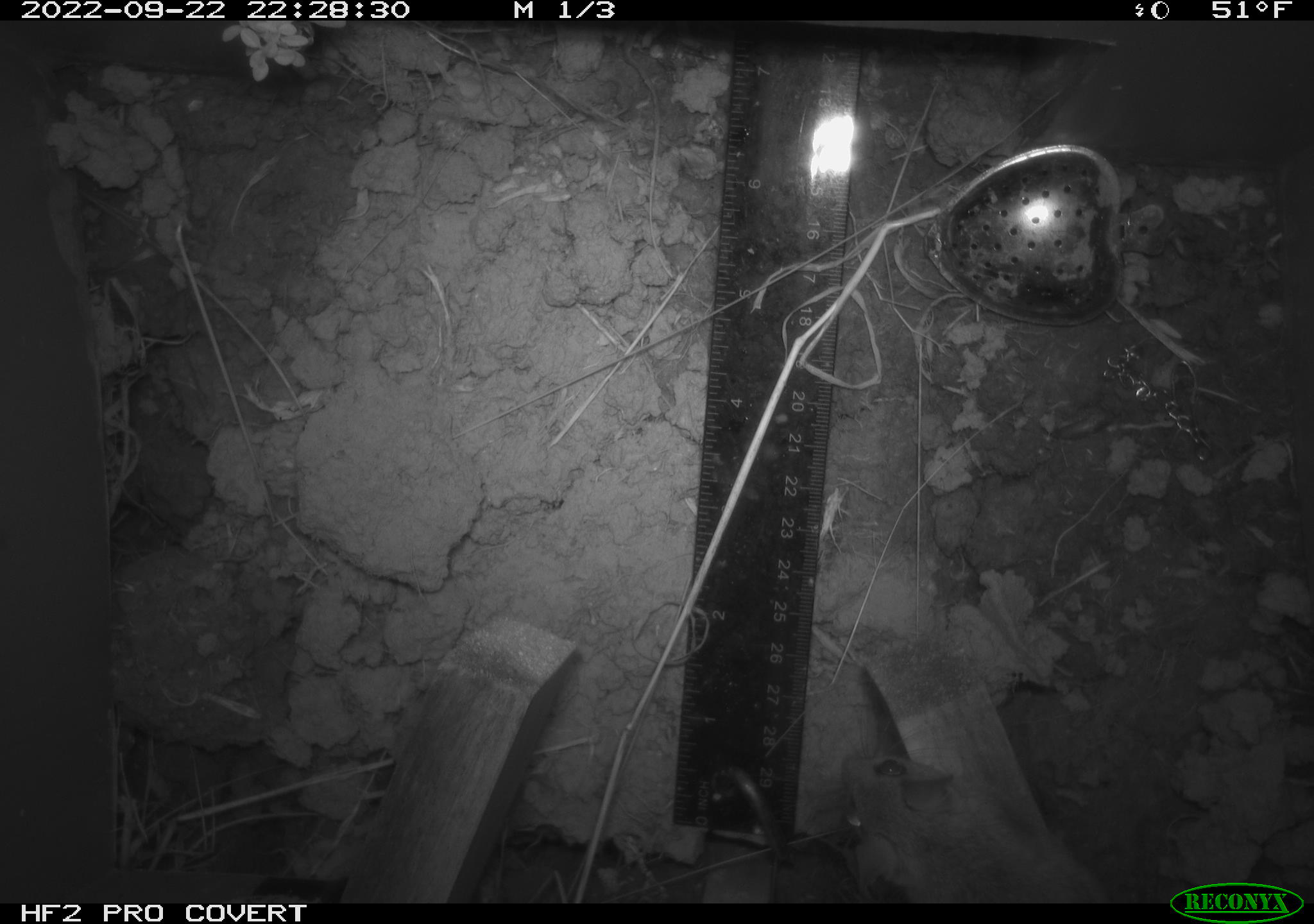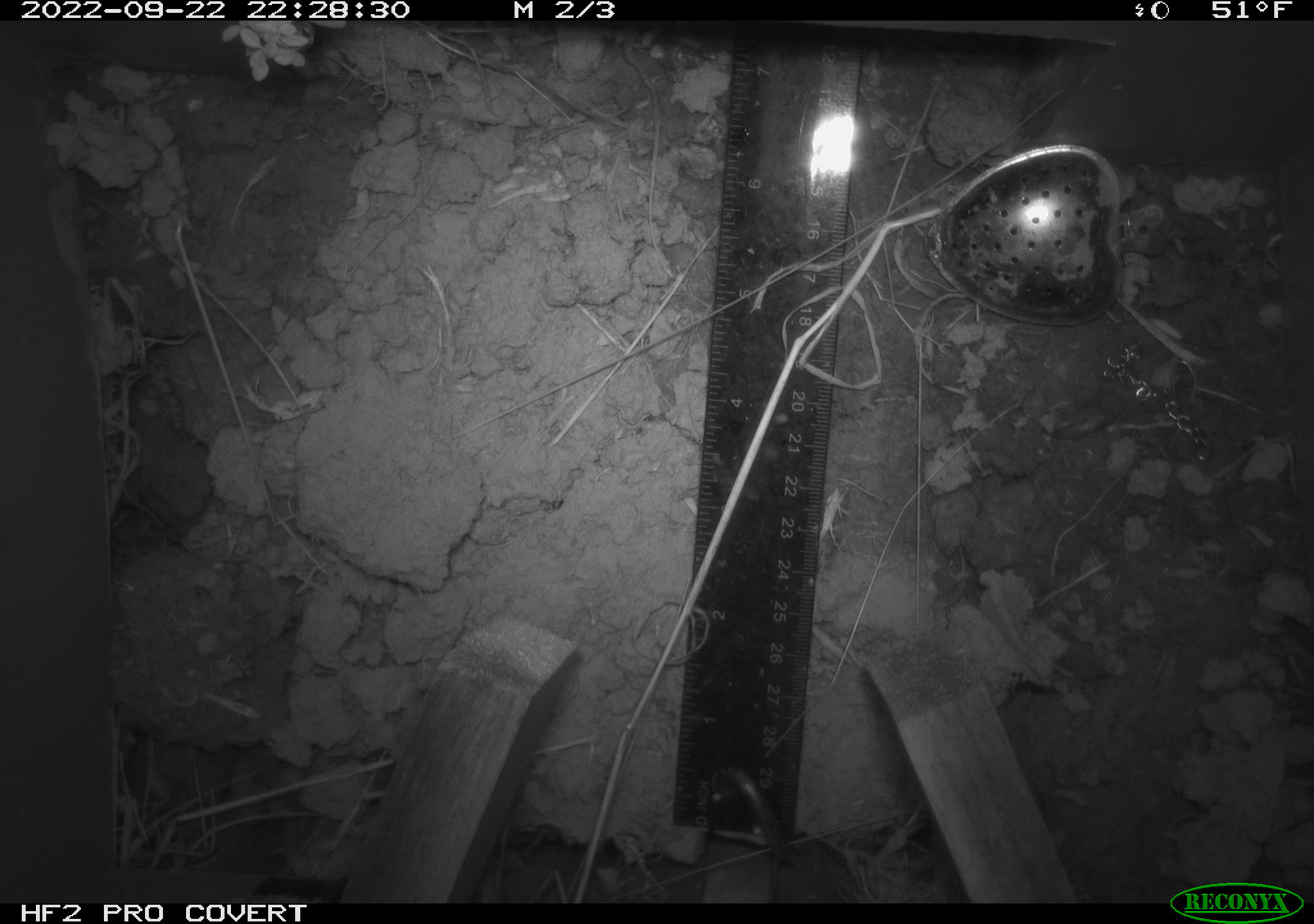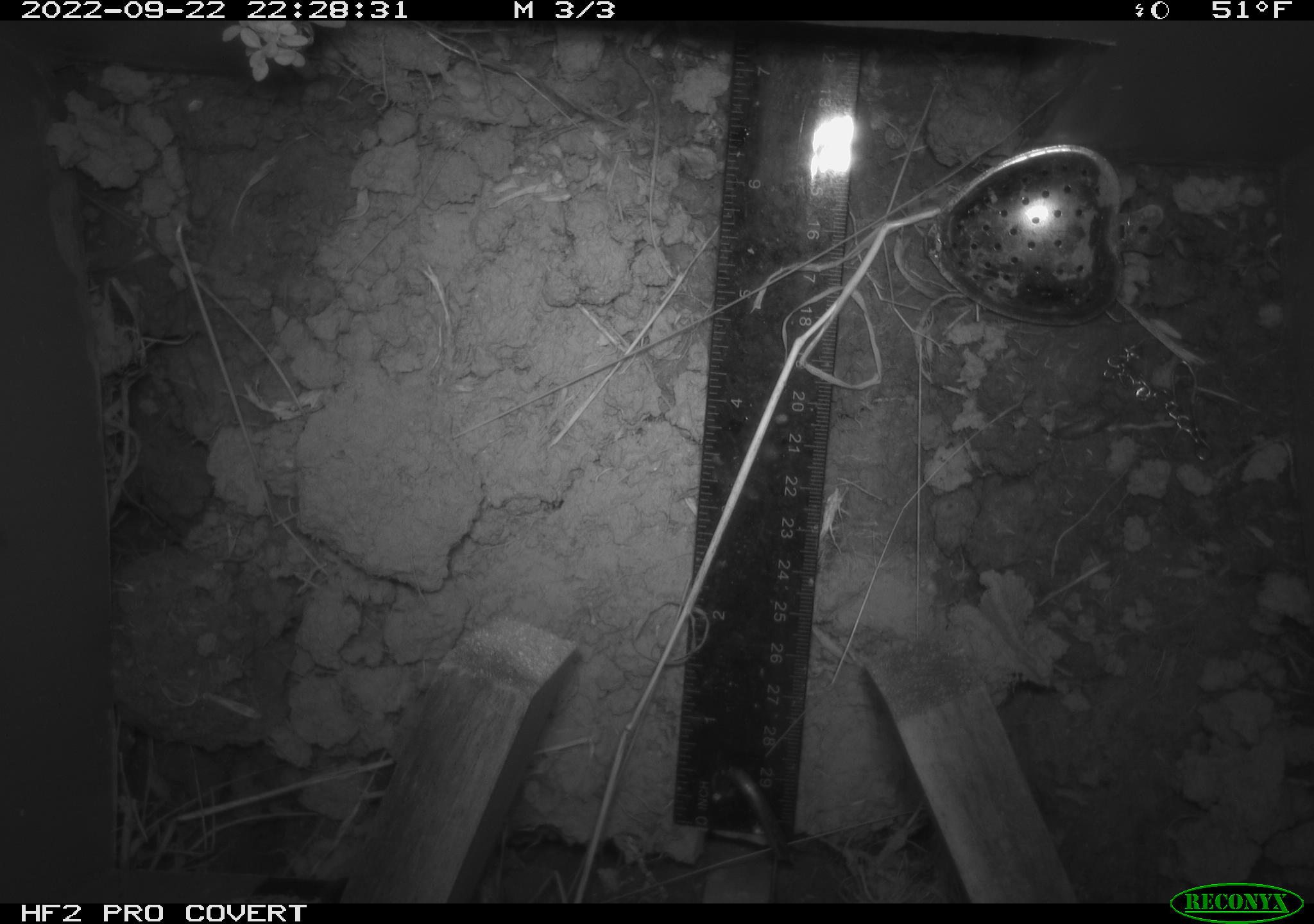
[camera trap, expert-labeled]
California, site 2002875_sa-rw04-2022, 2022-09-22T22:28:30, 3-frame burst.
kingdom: Animalia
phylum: Chordata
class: Mammalia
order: Rodentia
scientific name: Rodentia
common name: mouse species